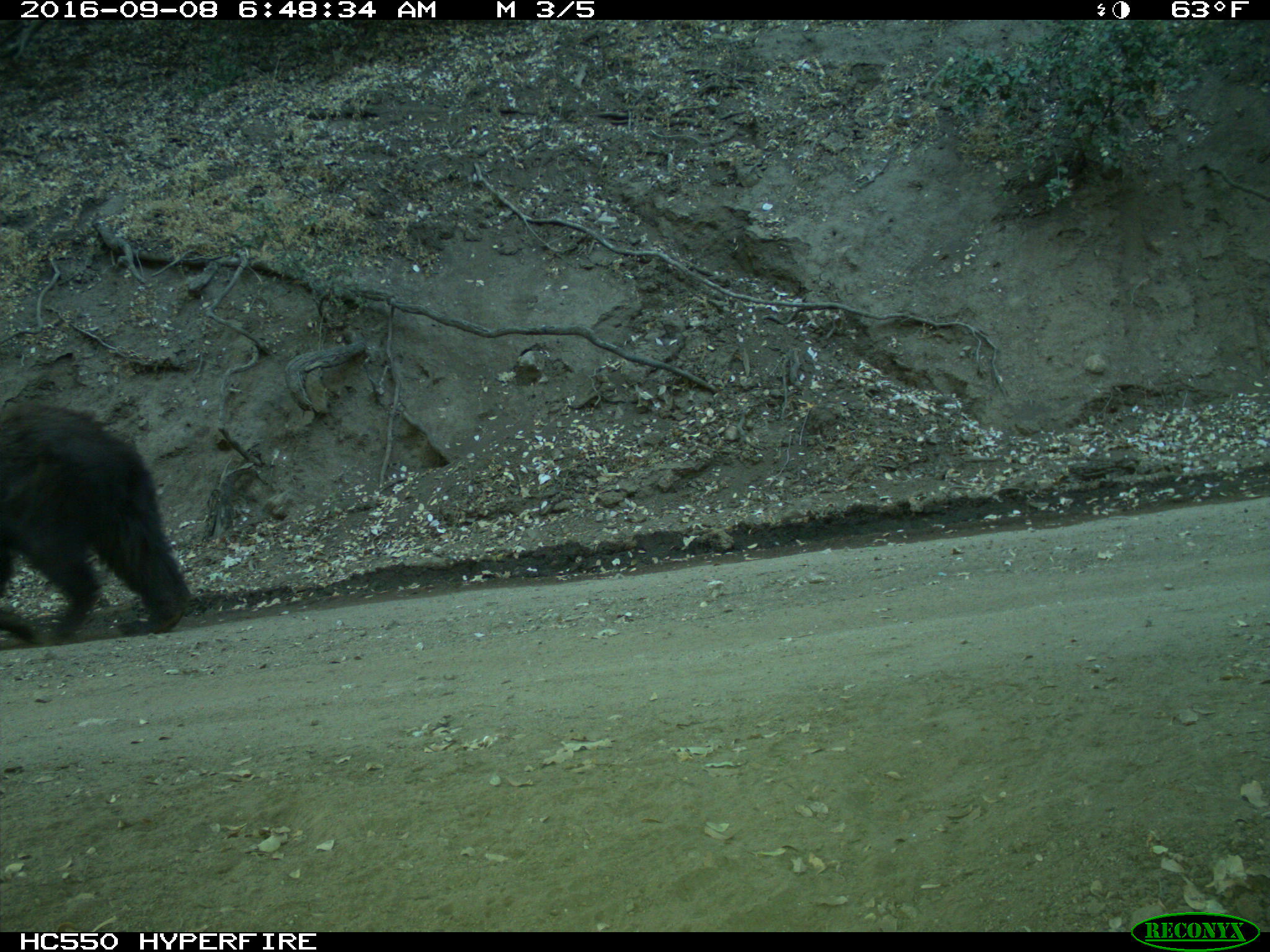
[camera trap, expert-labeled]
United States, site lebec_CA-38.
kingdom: Animalia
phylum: Chordata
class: Mammalia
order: Carnivora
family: Ursidae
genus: Ursus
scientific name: Ursus americanus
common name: american black bear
Ursus americanus (american black bear).